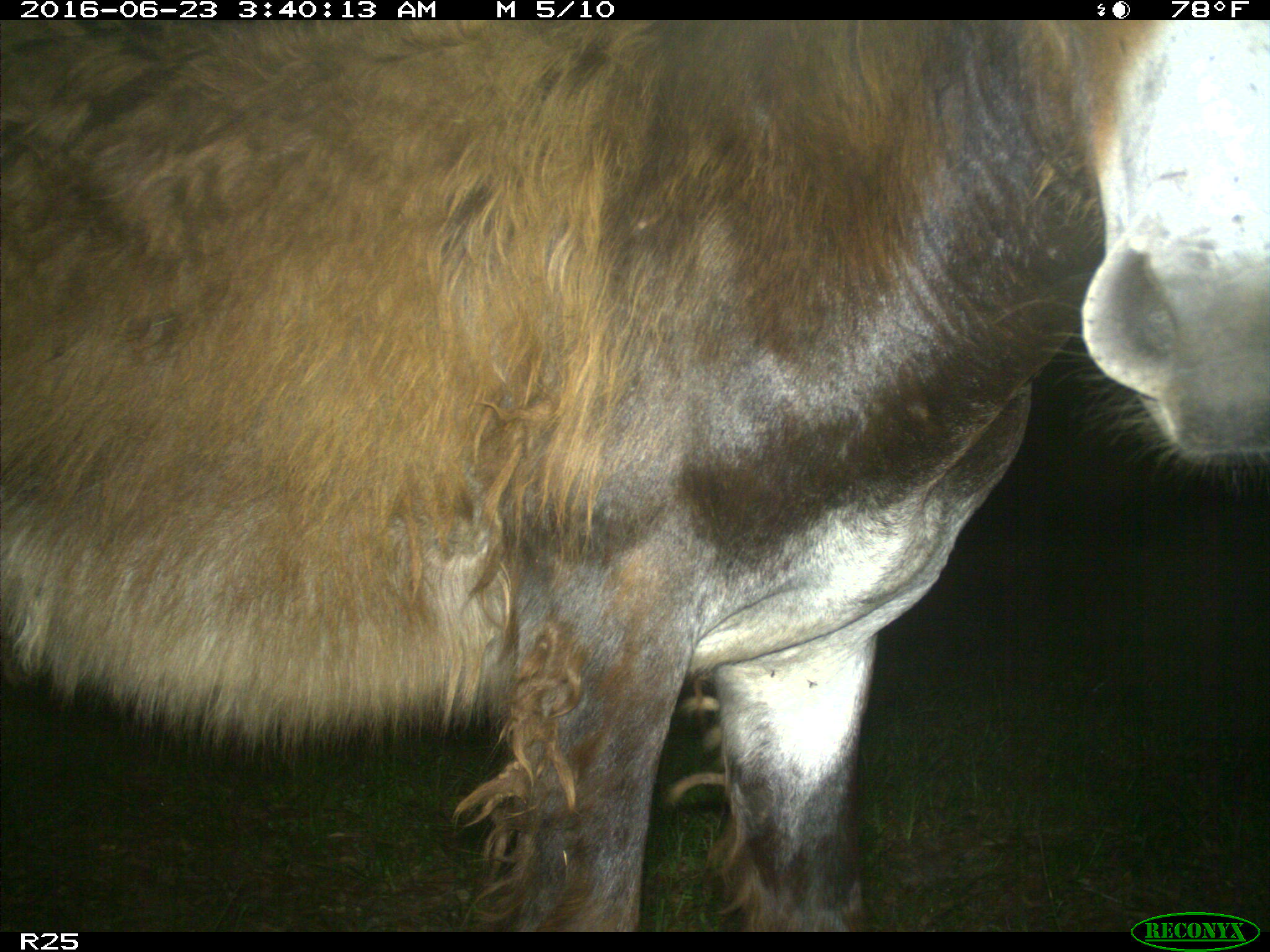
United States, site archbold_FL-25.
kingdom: Animalia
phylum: Chordata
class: Mammalia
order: Artiodactyla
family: Bovidae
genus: Bos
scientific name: Bos taurus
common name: domestic cow